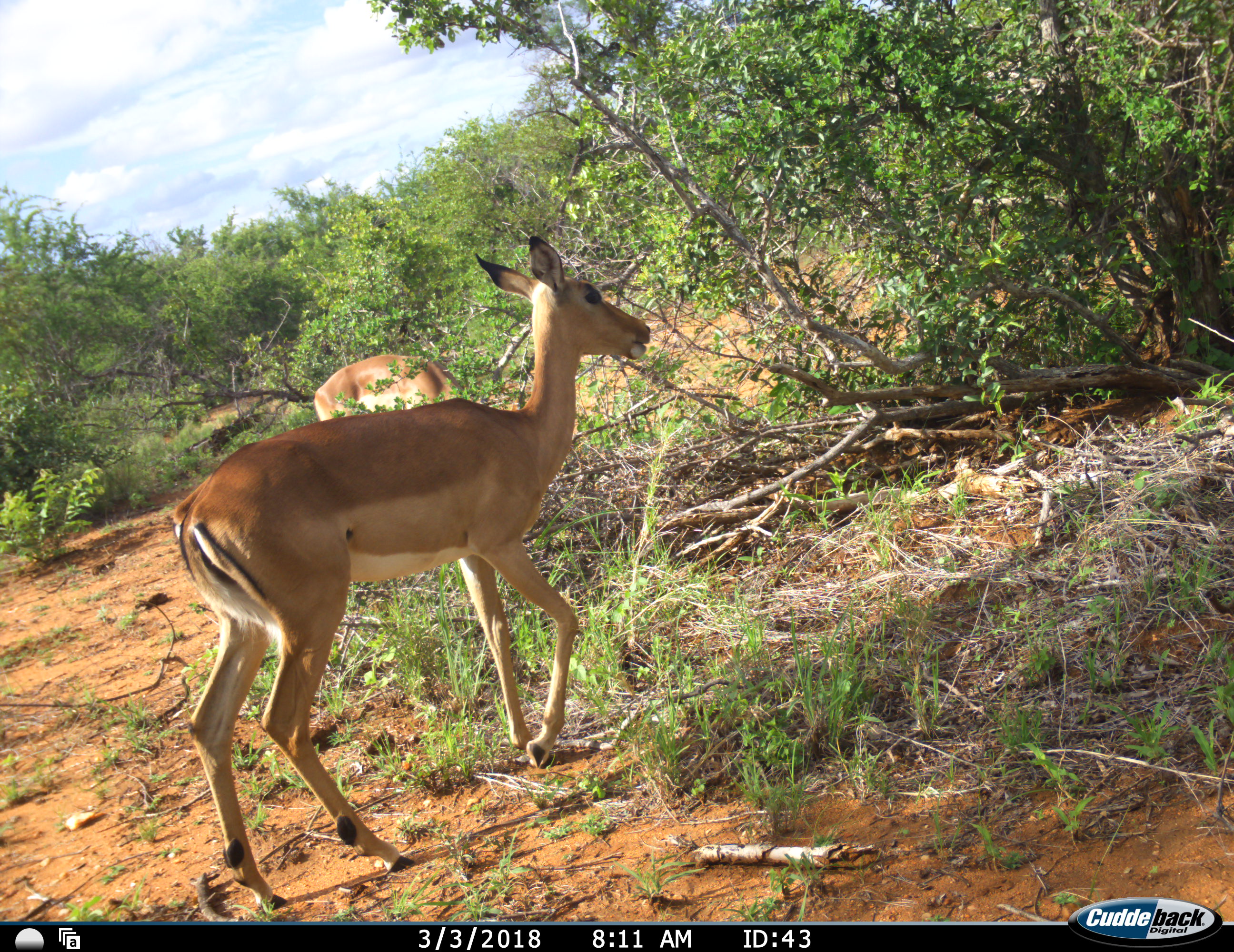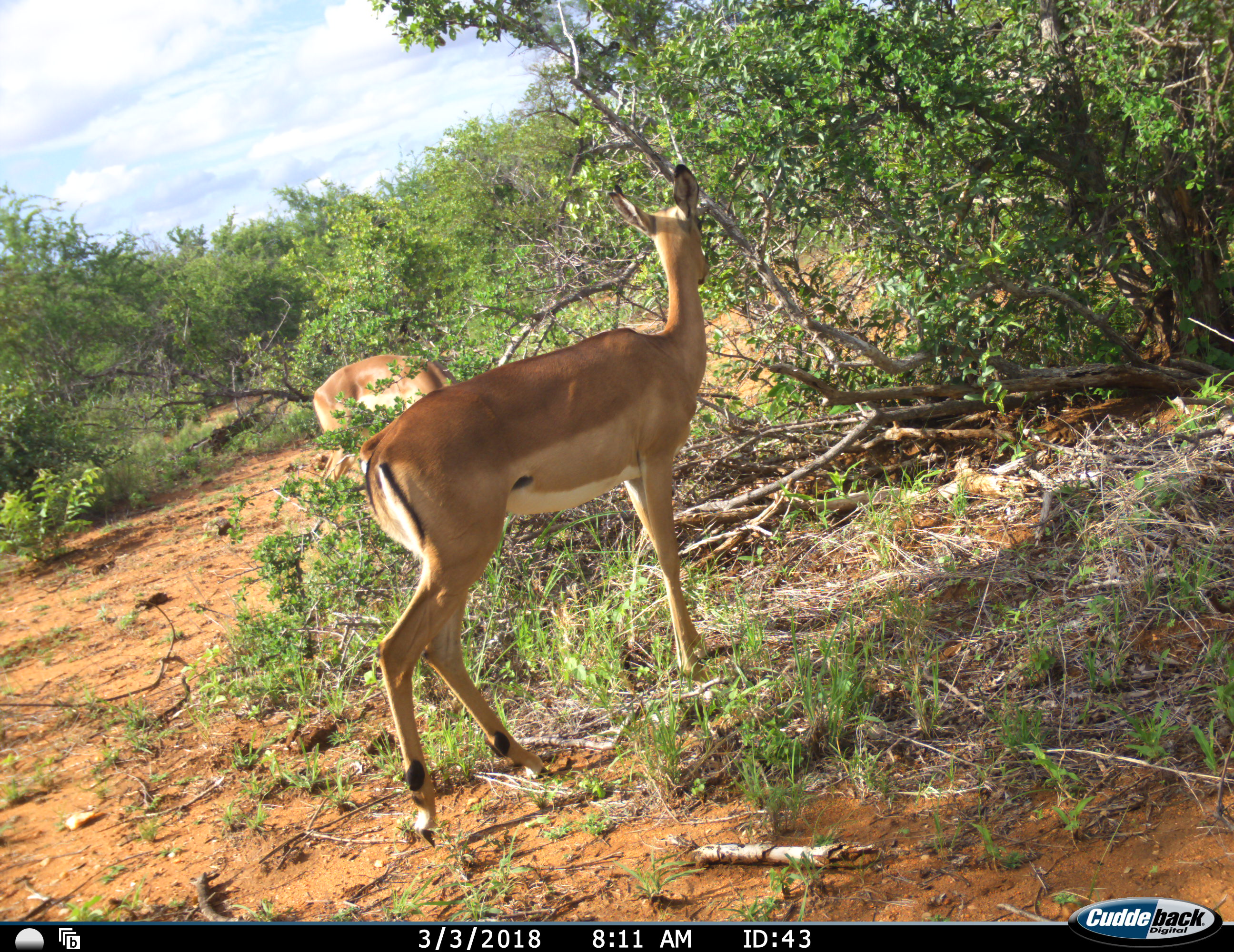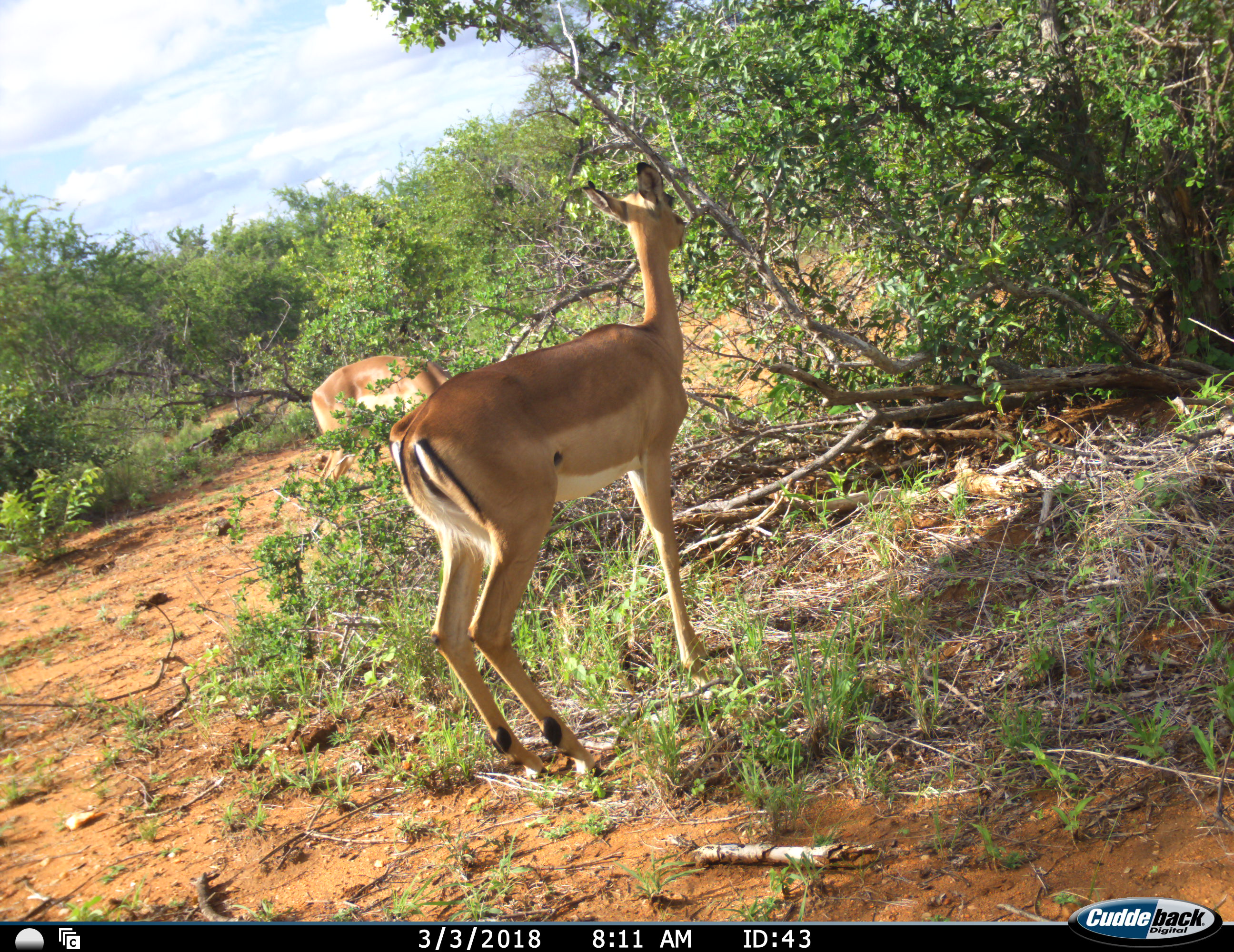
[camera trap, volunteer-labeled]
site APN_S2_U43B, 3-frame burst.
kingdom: Animalia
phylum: Chordata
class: Mammalia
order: Artiodactyla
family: Bovidae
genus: Aepyceros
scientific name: Aepyceros melampus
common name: impala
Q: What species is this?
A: Impala (Aepyceros melampus).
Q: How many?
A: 2.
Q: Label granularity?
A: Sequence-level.